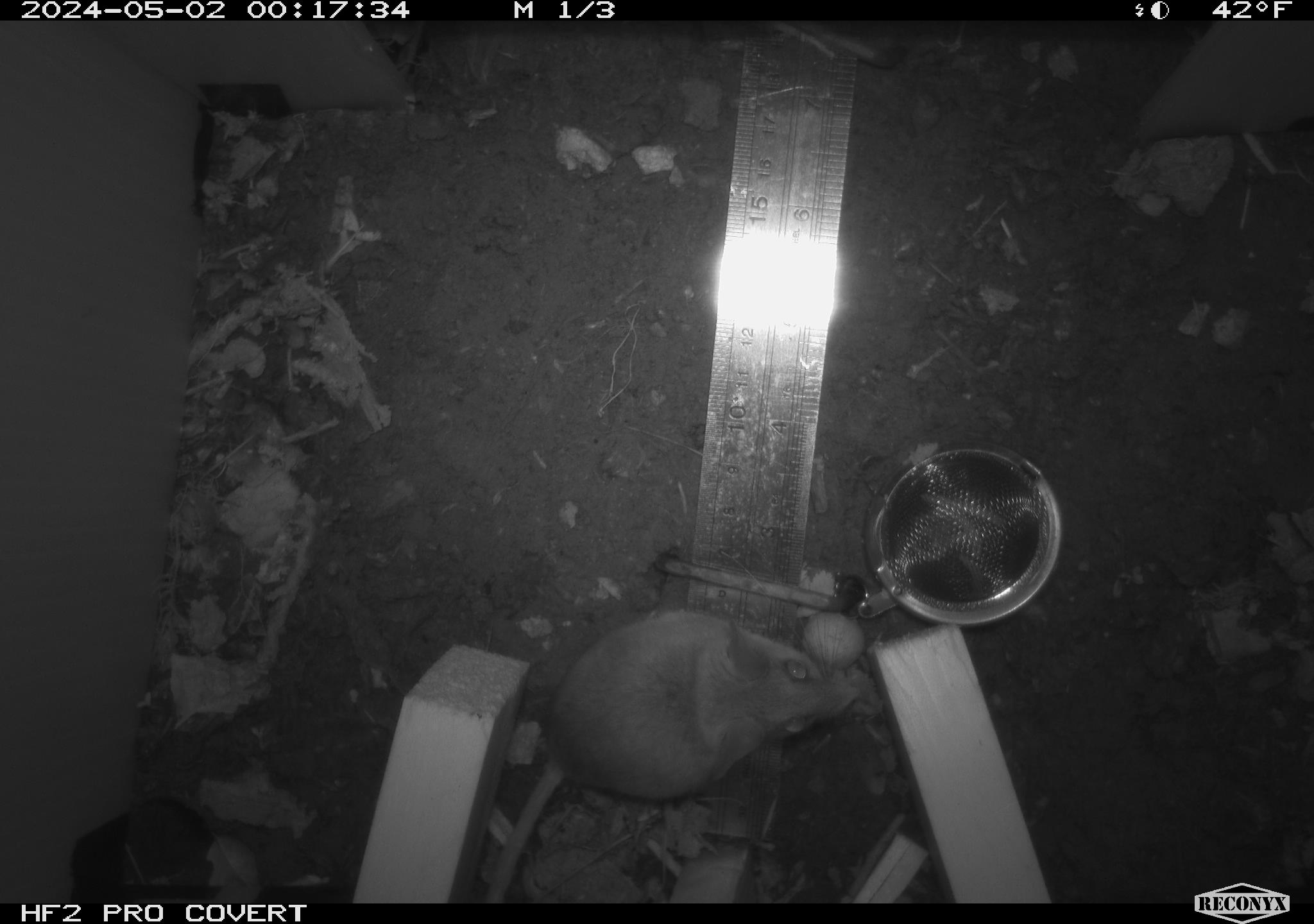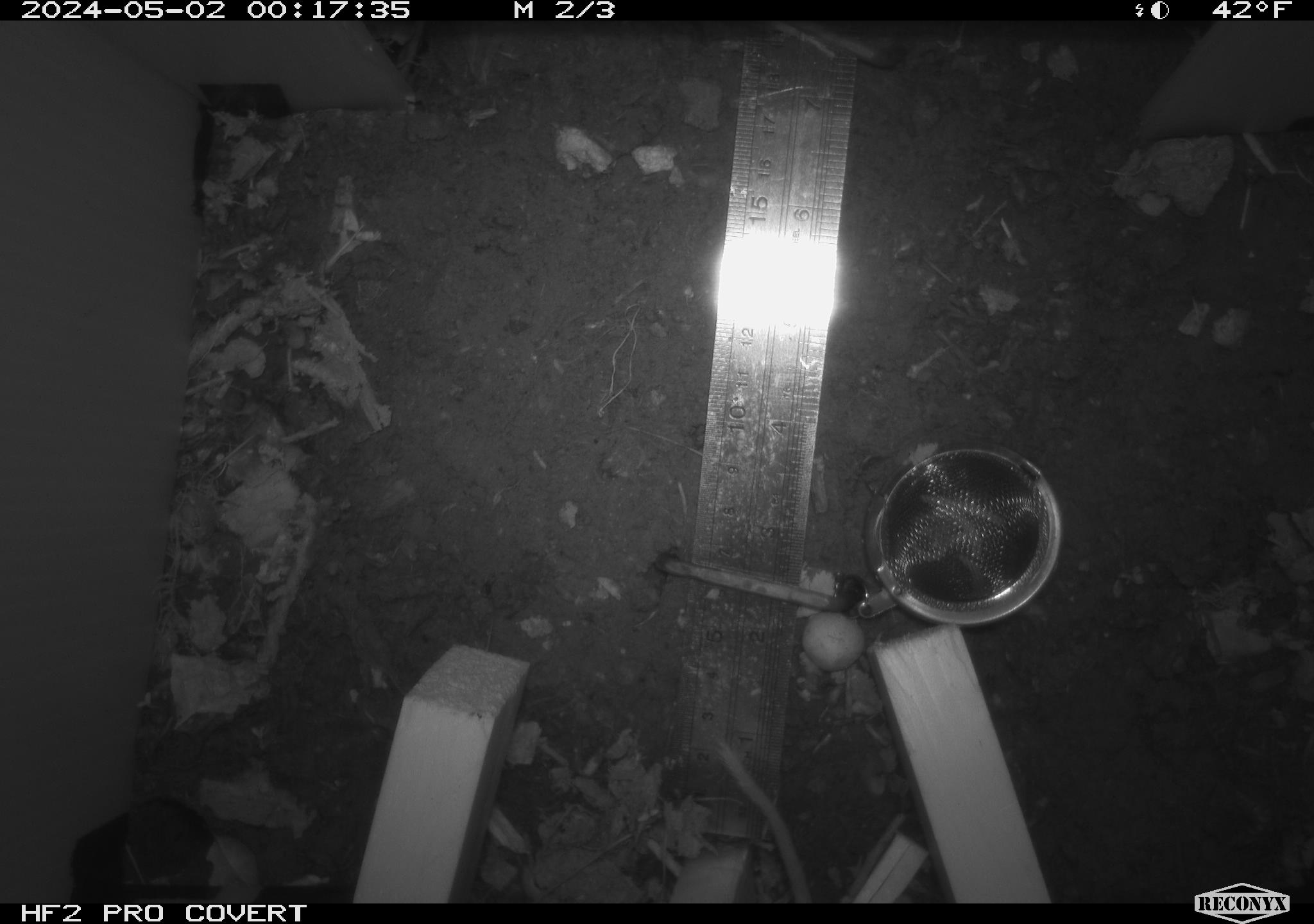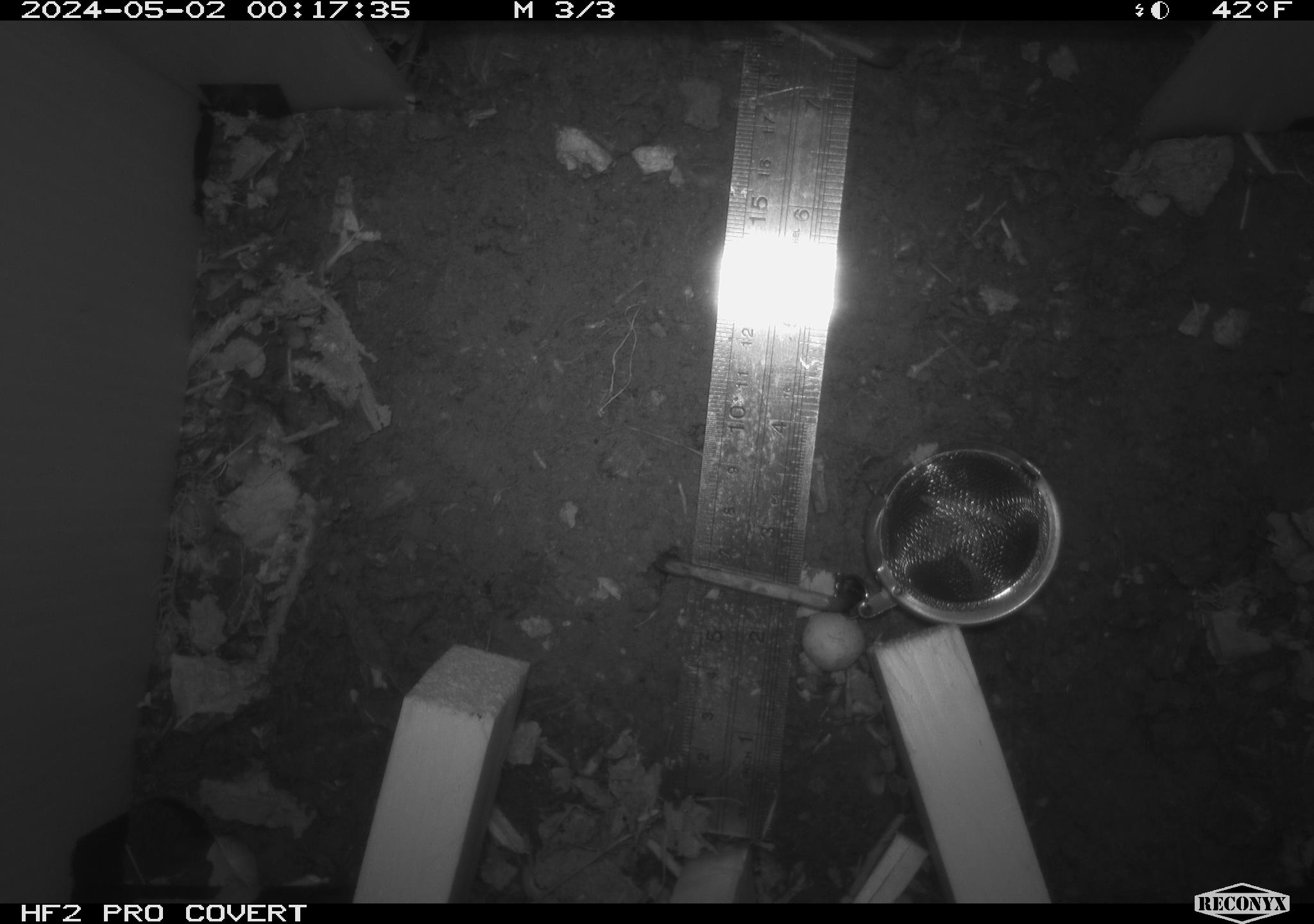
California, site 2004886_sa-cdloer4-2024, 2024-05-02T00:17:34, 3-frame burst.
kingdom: Animalia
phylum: Chordata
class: Mammalia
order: Rodentia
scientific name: Rodentia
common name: mouse species